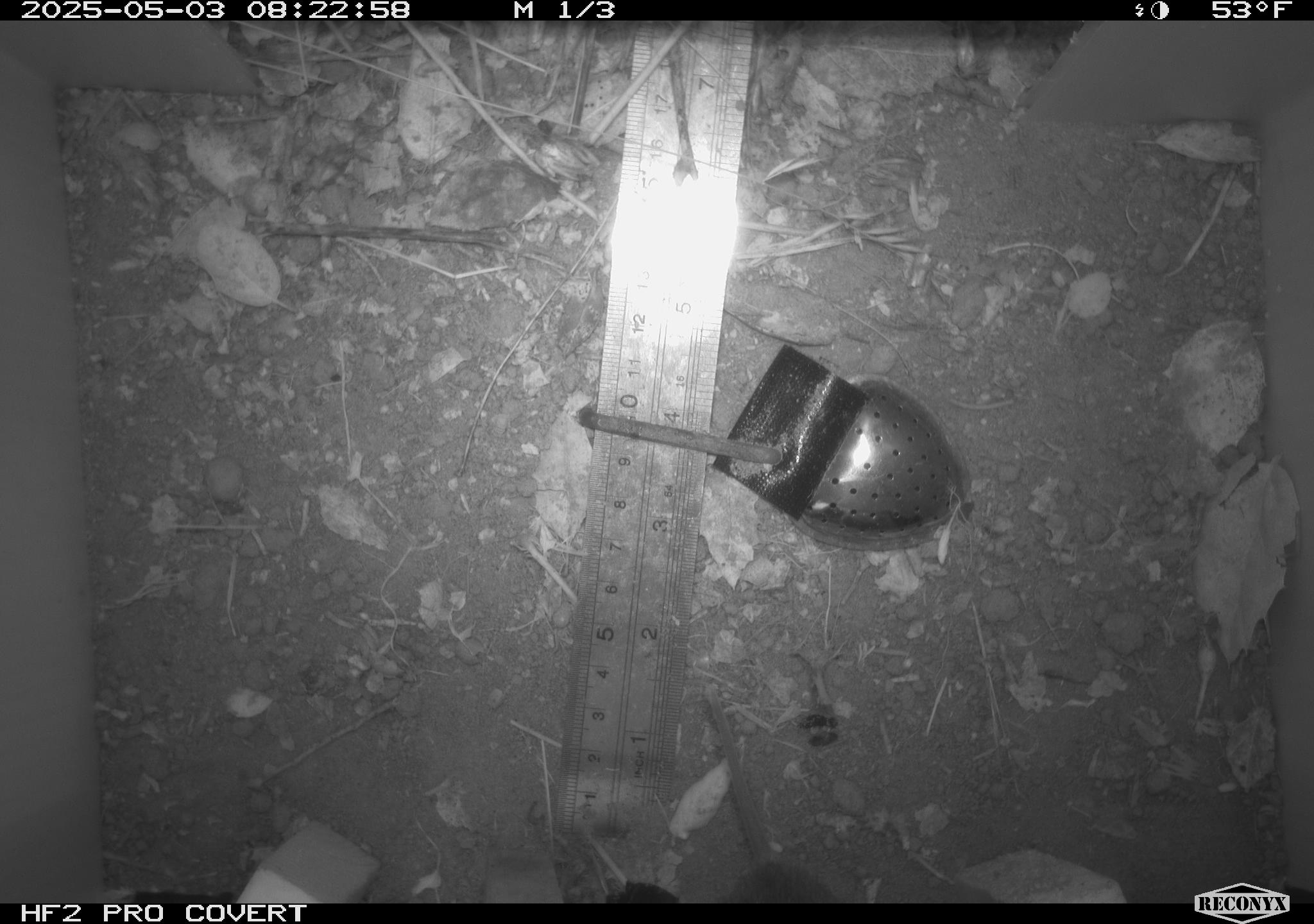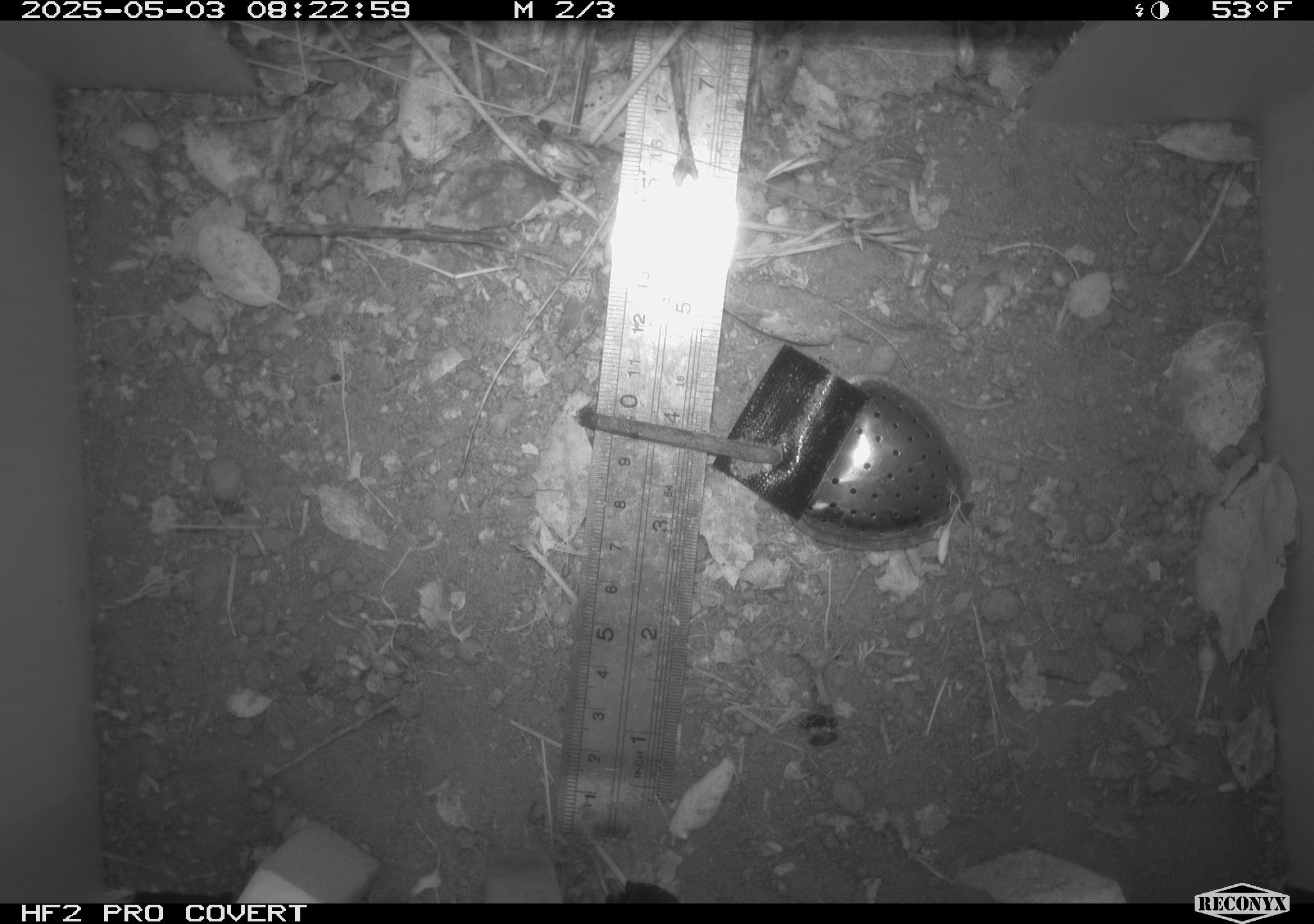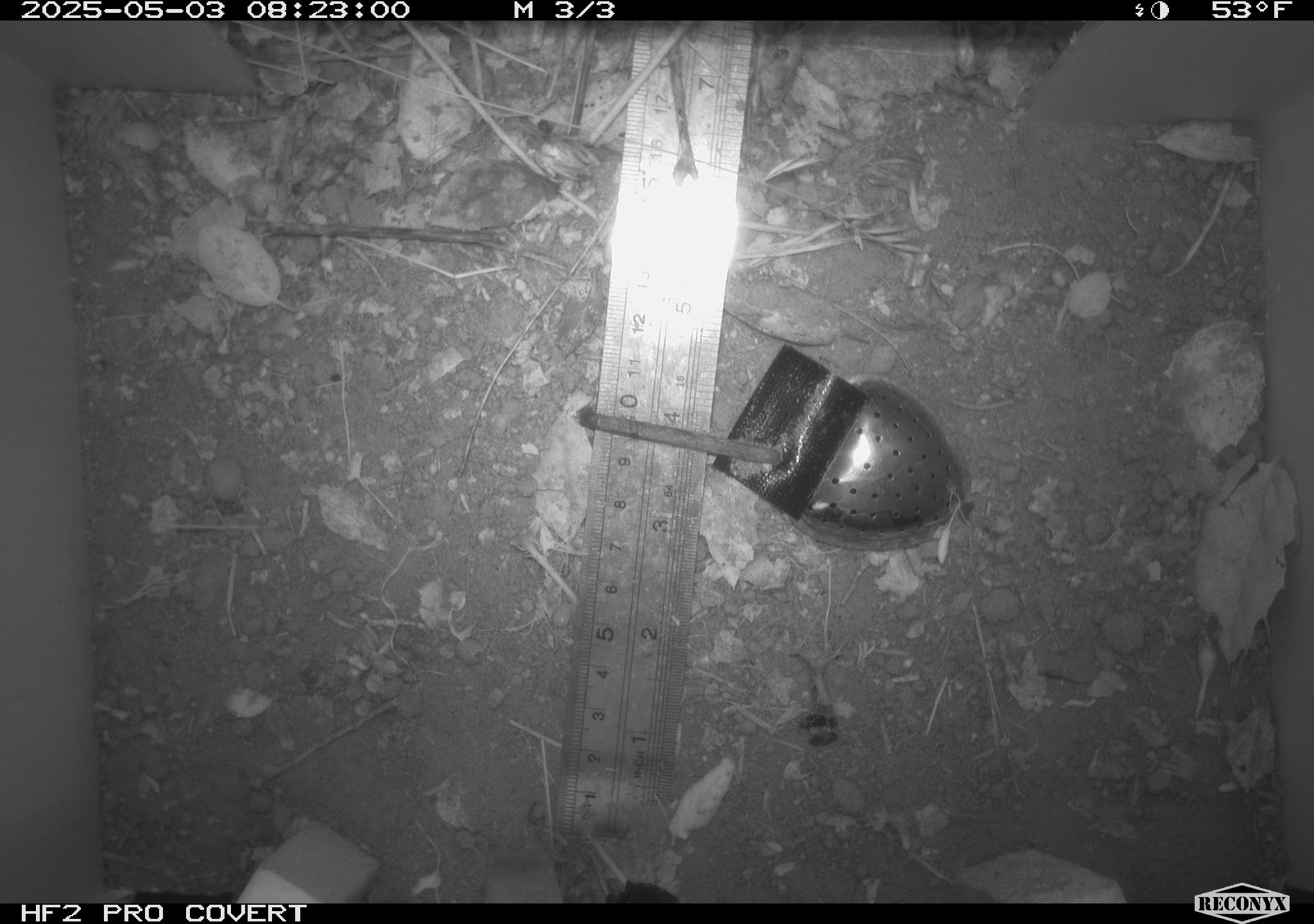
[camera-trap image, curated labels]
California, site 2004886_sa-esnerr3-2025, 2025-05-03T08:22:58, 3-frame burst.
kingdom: Animalia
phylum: Chordata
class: Mammalia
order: Rodentia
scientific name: Rodentia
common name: rodent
Rodent (Rodentia).